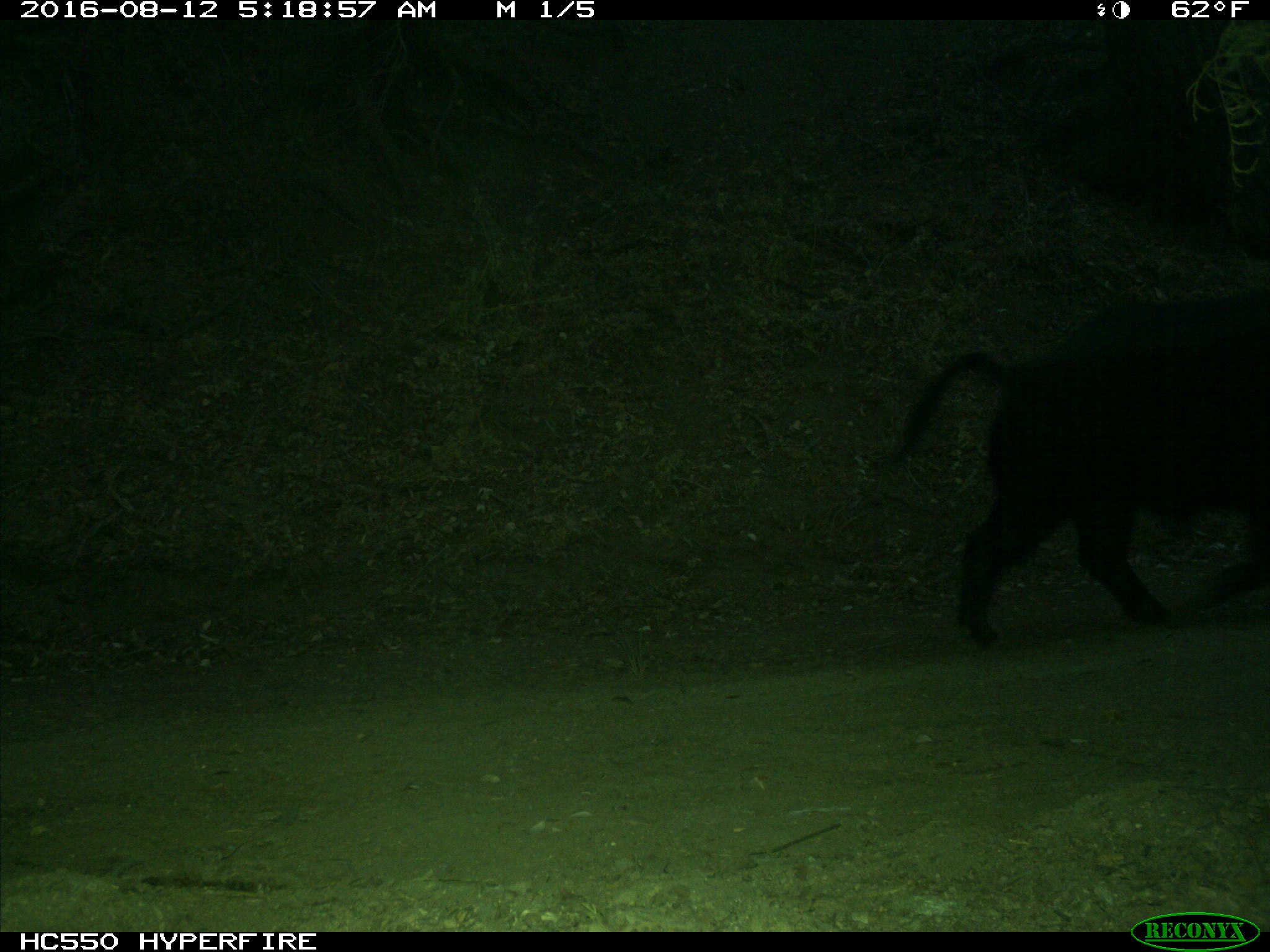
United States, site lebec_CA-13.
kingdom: Animalia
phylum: Chordata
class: Mammalia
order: Artiodactyla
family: Suidae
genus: Sus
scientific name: Sus scrofa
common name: wild boar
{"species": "Sus scrofa (wild boar)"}